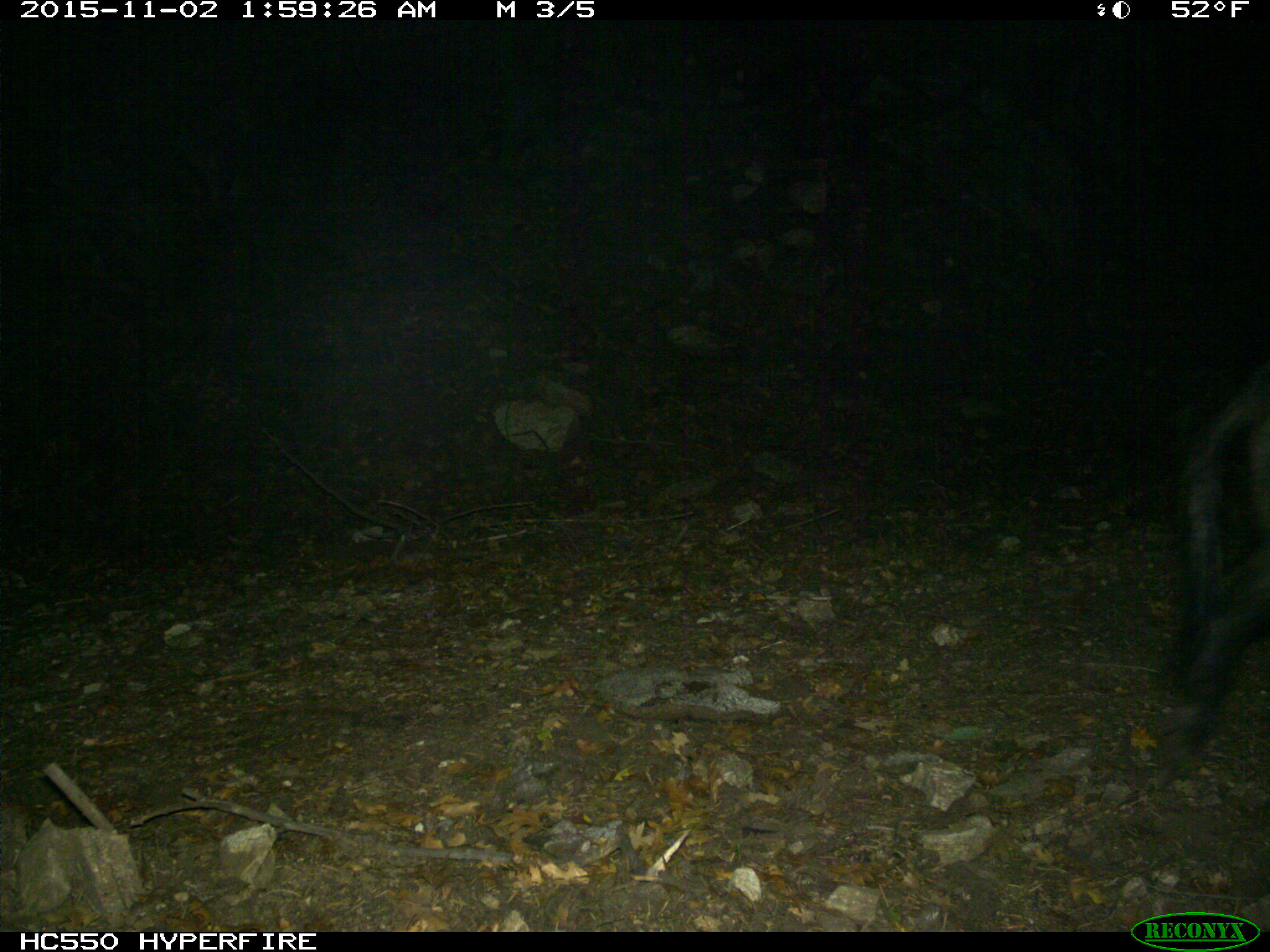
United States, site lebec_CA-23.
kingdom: Animalia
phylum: Chordata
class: Mammalia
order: Artiodactyla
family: Suidae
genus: Sus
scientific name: Sus scrofa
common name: wild boar